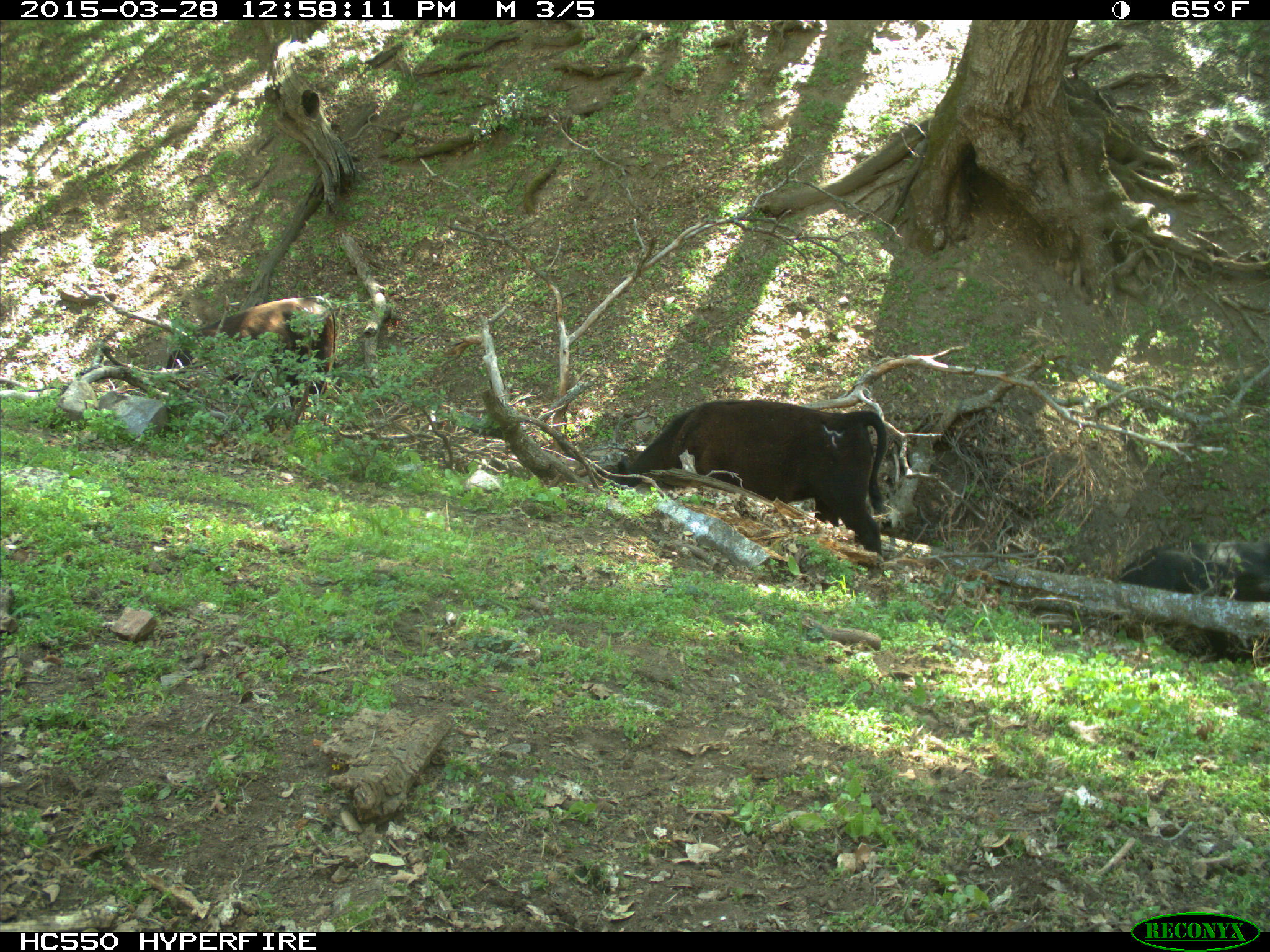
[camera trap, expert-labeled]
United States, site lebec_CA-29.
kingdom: Animalia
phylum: Chordata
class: Mammalia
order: Artiodactyla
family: Bovidae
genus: Bos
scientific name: Bos taurus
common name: domestic cow